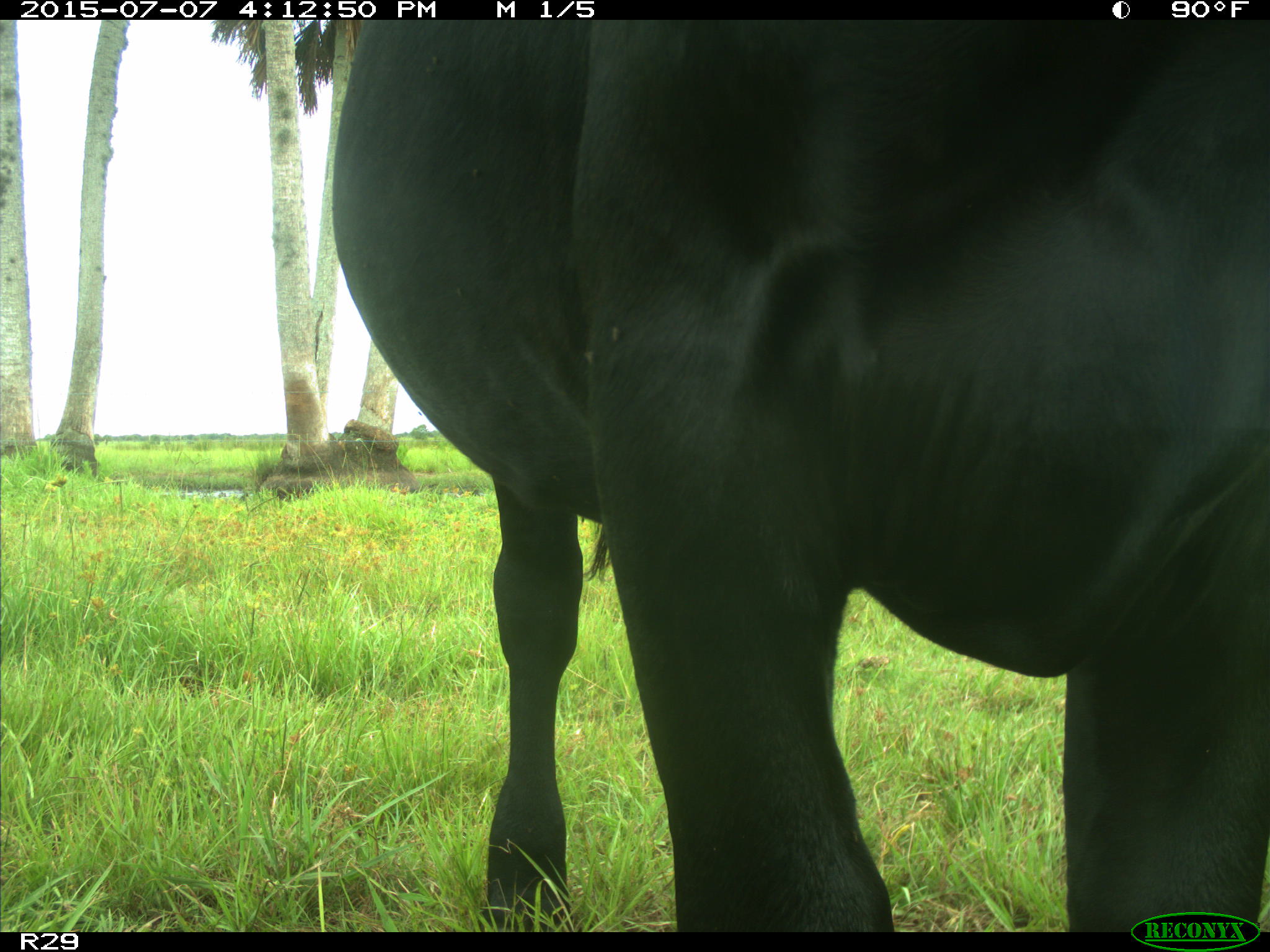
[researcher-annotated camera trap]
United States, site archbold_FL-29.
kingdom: Animalia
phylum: Chordata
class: Mammalia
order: Artiodactyla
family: Bovidae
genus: Bos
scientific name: Bos taurus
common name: domestic cow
Bos taurus (domestic cow).